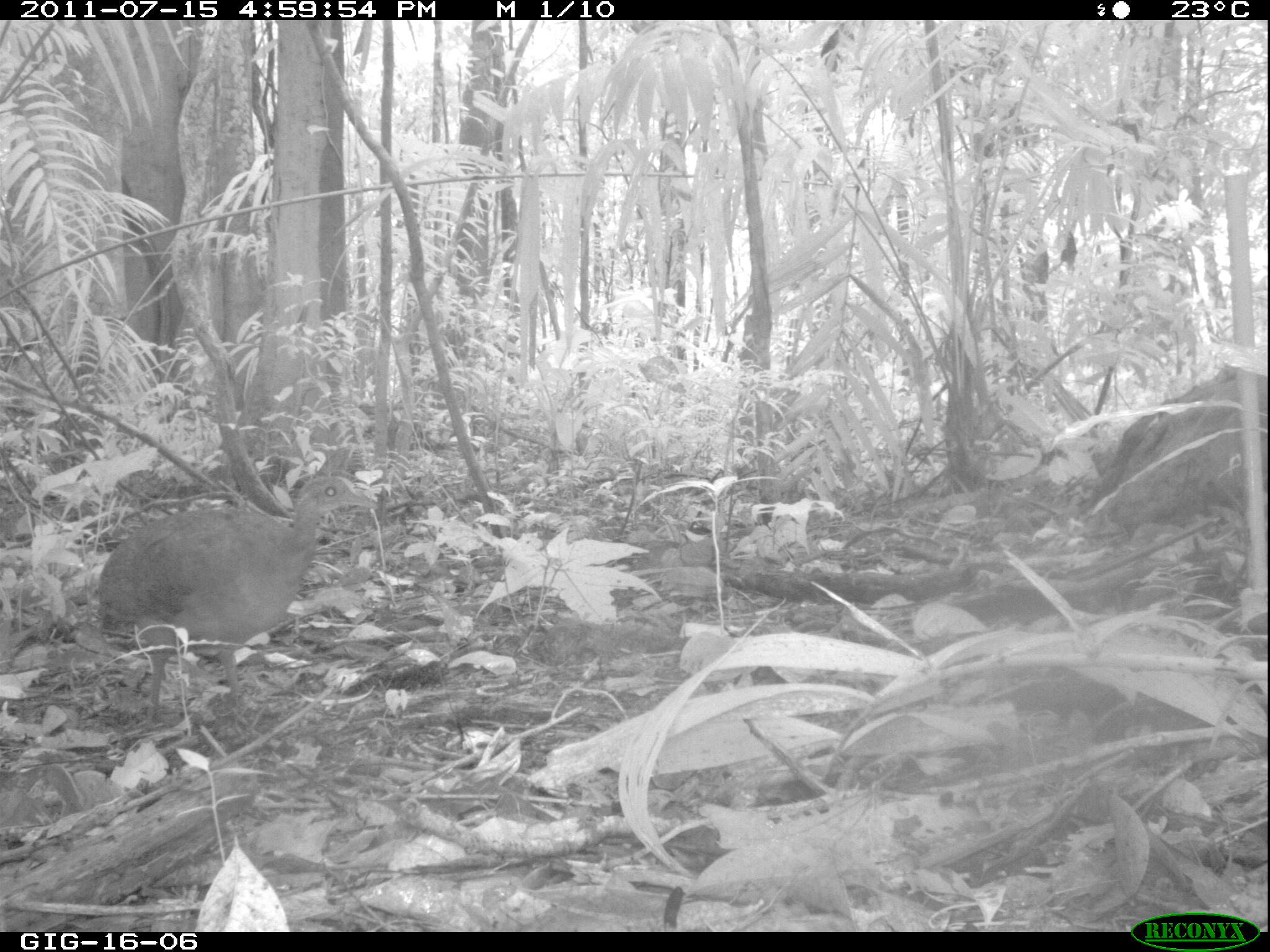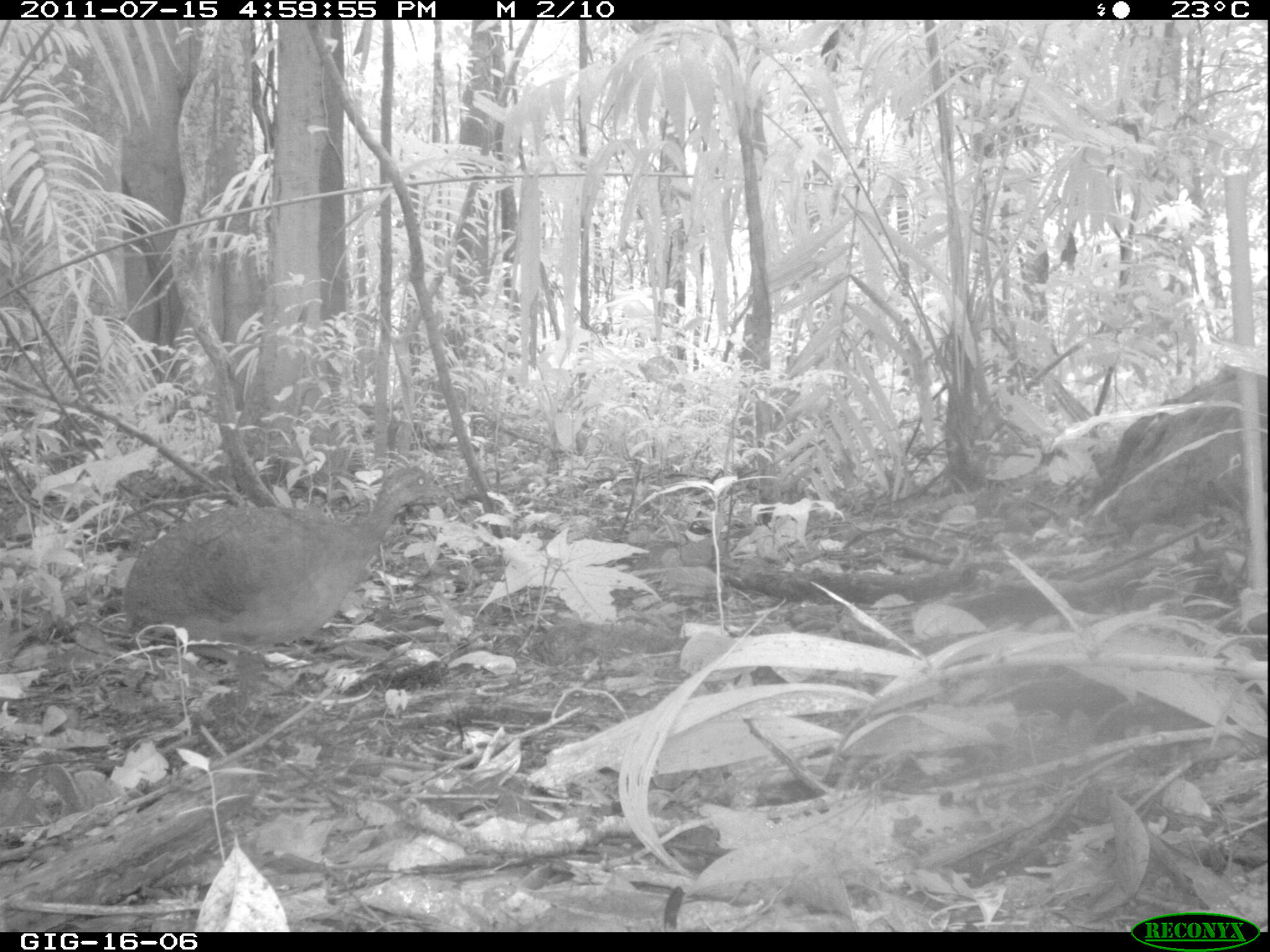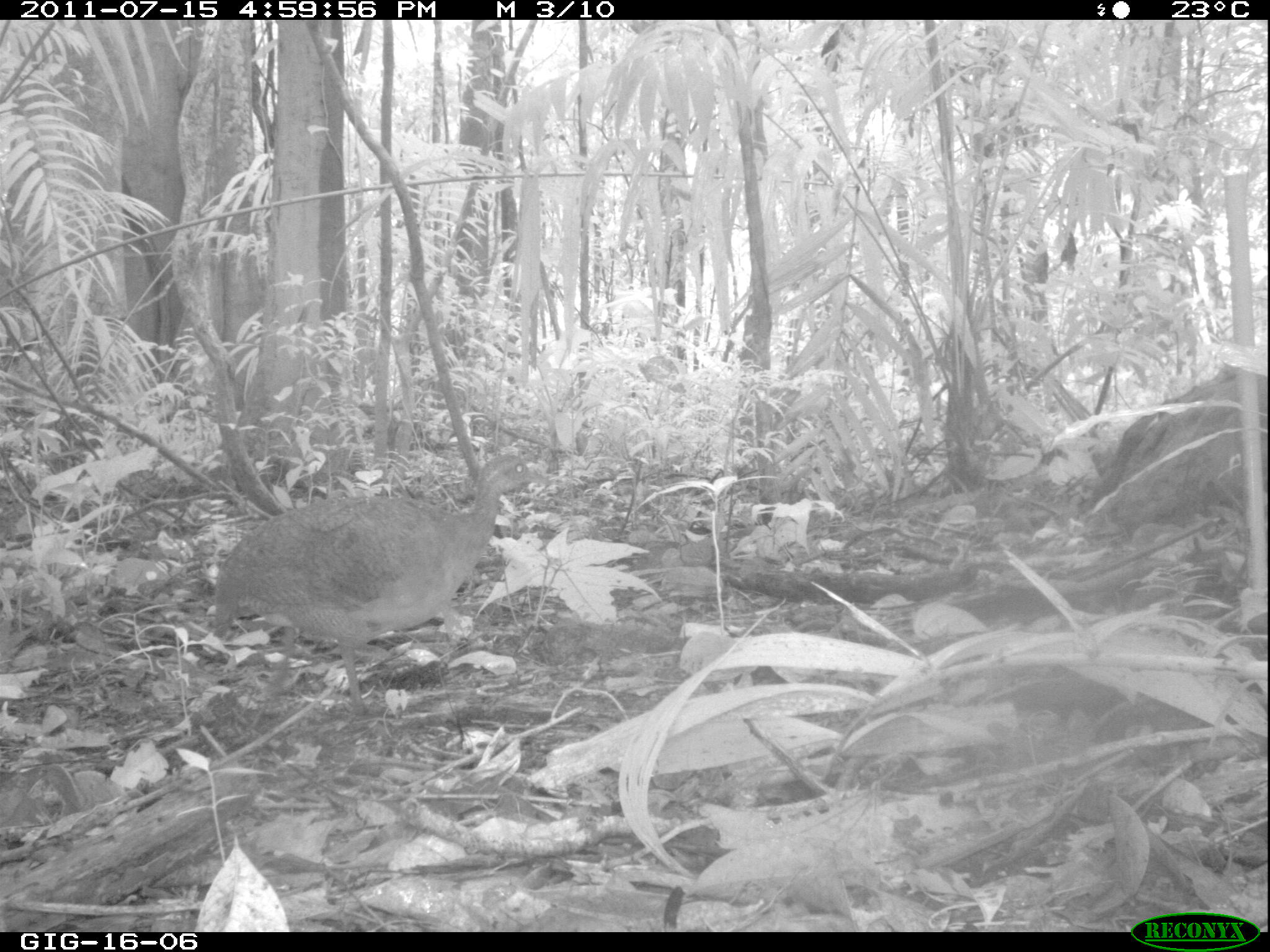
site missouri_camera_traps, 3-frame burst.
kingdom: Animalia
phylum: Chordata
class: Aves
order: Tinamiformes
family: Tinamidae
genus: Tinamus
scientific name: Tinamus major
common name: great tinamou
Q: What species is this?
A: Great tinamou (Tinamus major).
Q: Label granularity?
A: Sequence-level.